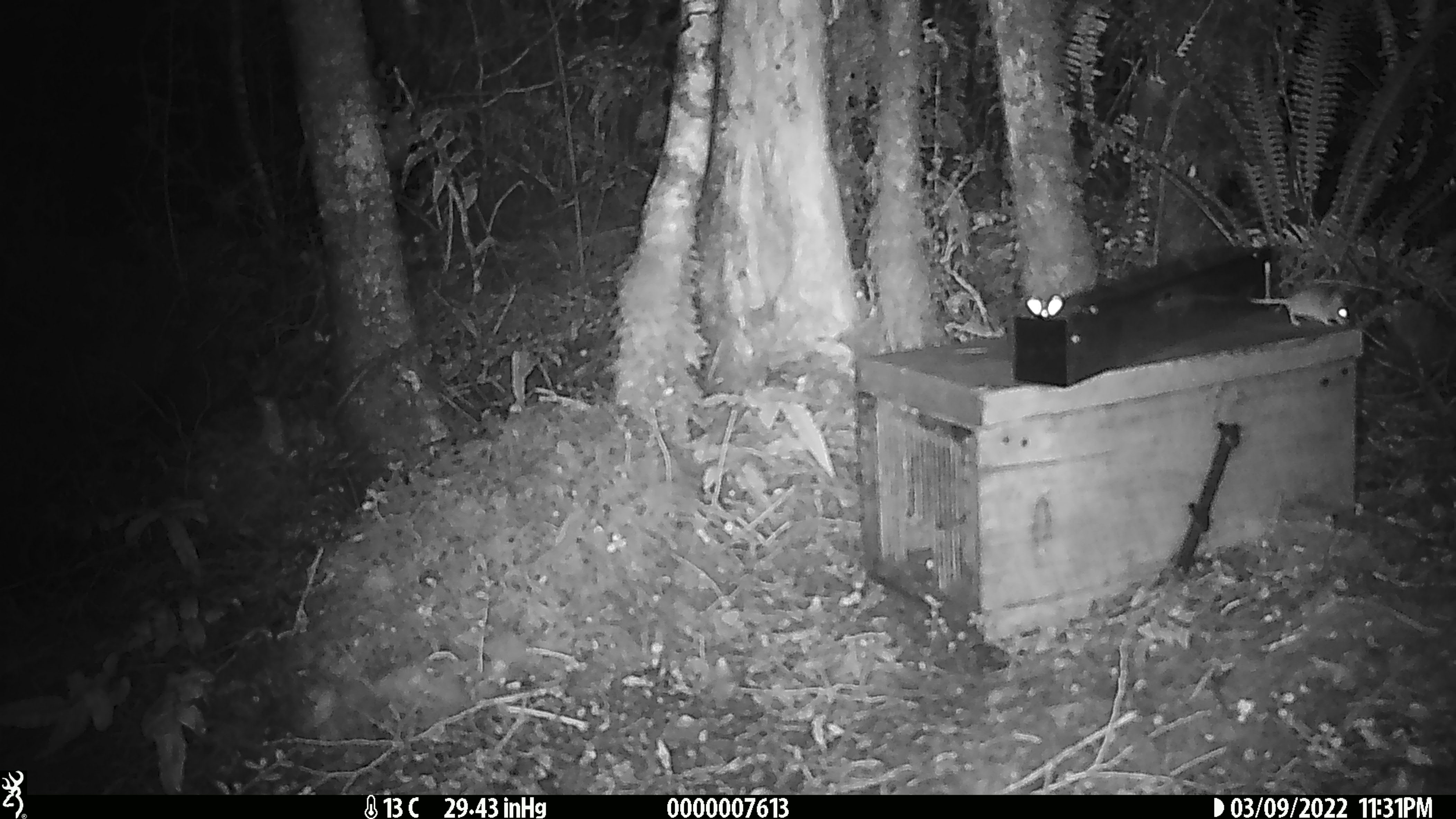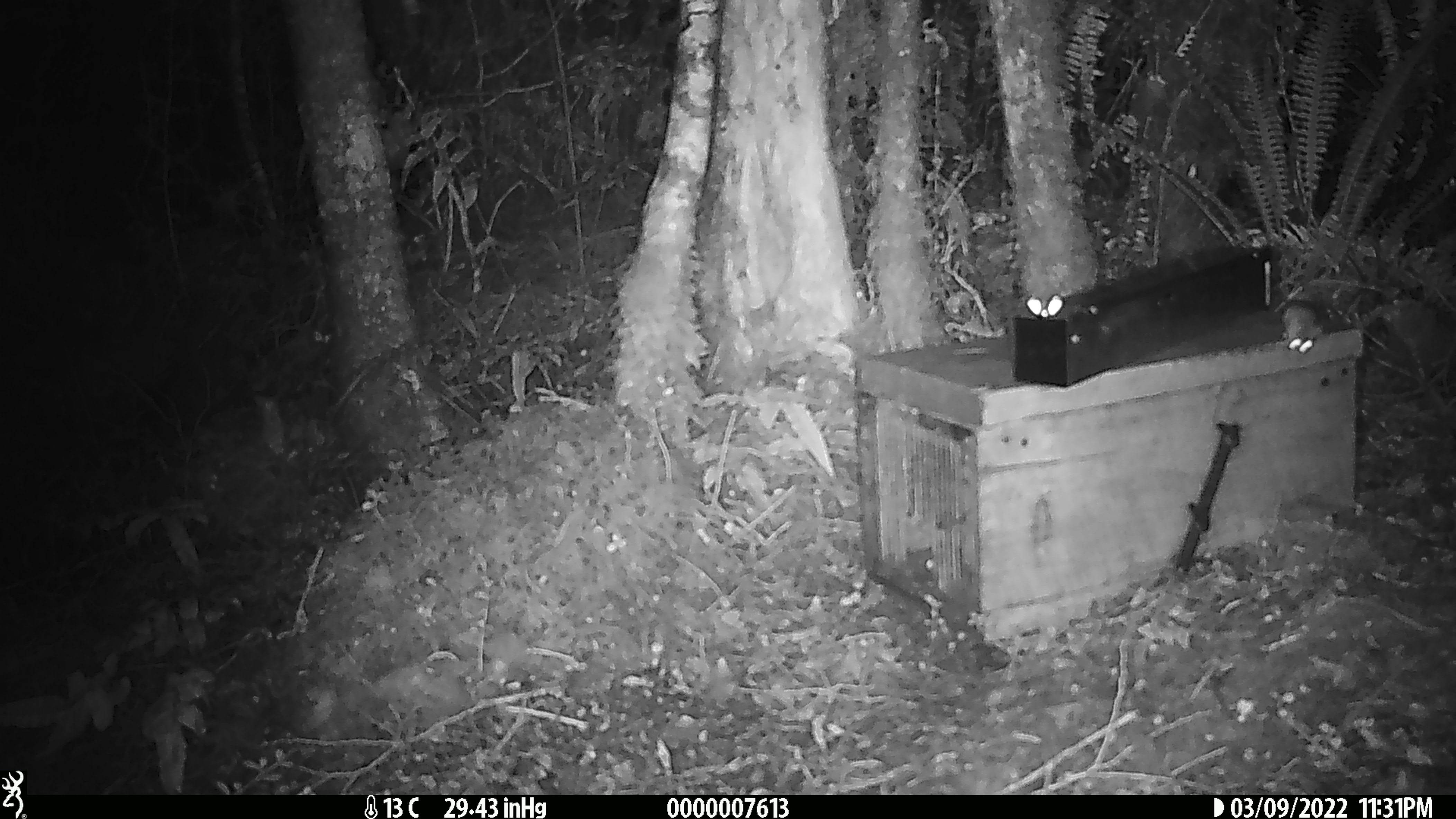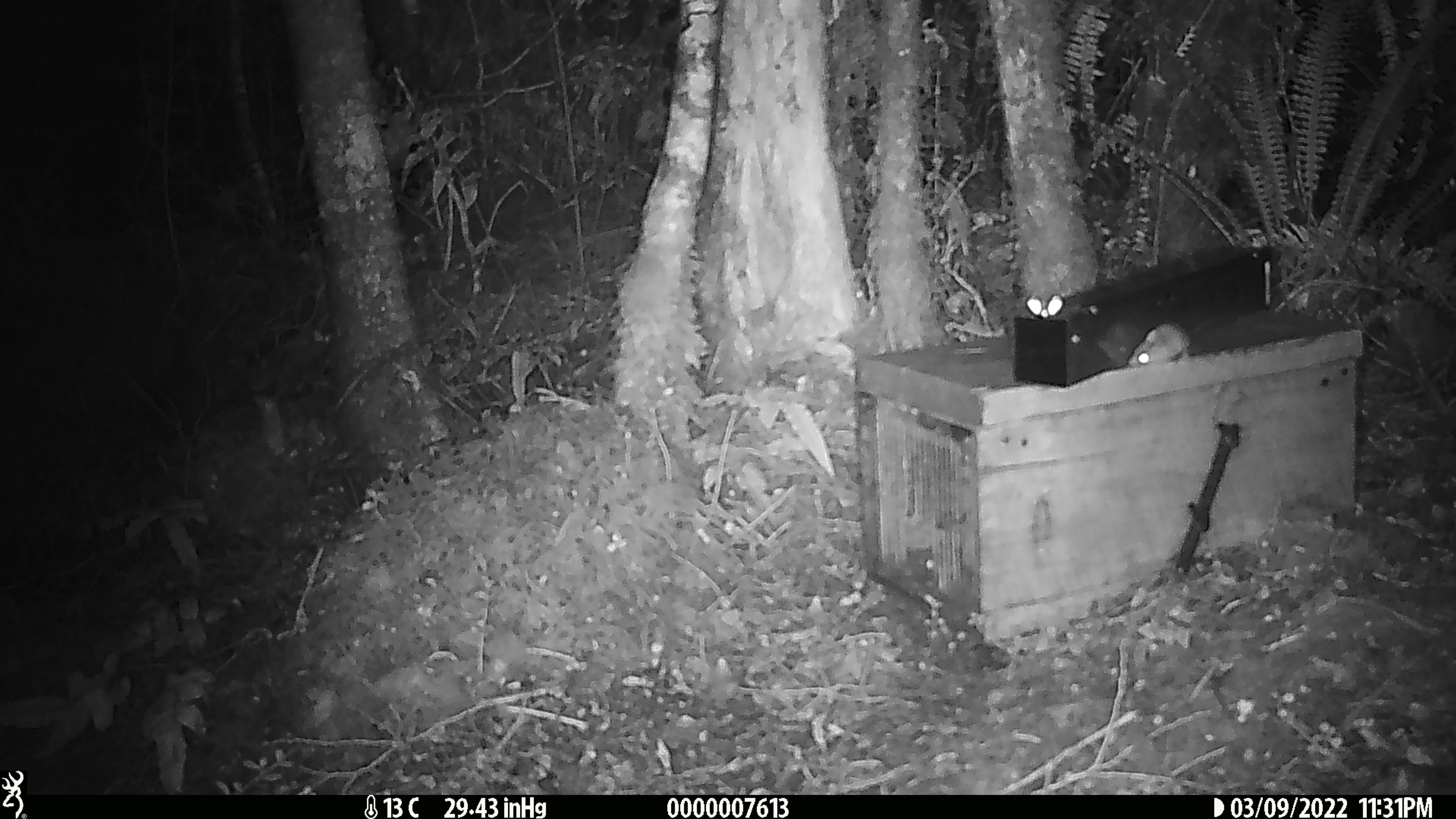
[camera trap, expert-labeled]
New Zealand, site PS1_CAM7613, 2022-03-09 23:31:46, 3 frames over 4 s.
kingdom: Animalia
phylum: Chordata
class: Mammalia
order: Rodentia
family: Muridae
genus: Mus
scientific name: Mus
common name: mouse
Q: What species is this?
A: Mouse (Mus).